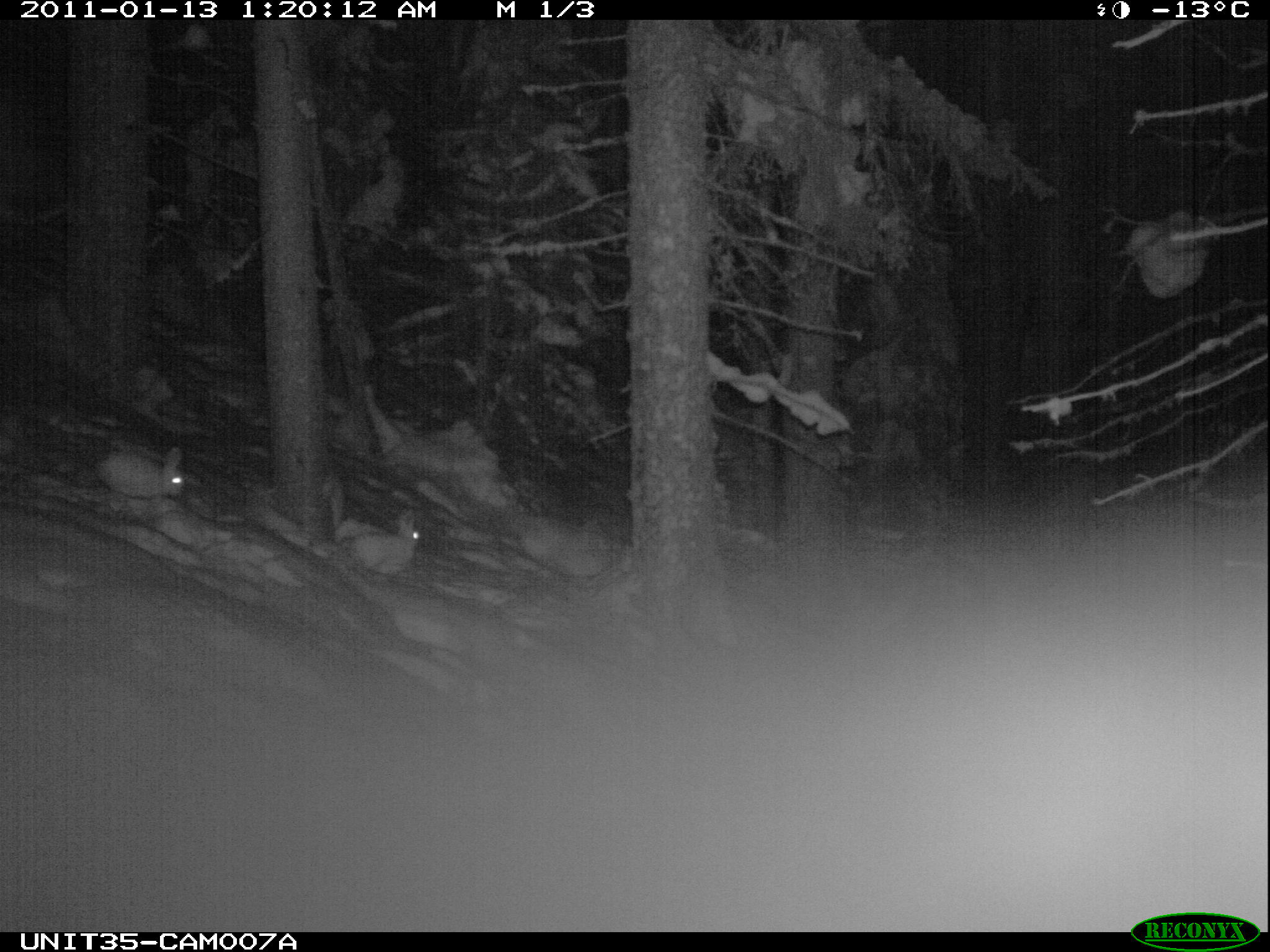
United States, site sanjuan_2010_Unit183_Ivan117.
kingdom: Animalia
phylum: Chordata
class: Mammalia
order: Lagomorpha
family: Leporidae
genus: Lepus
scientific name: Lepus americanus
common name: snowshoe hare